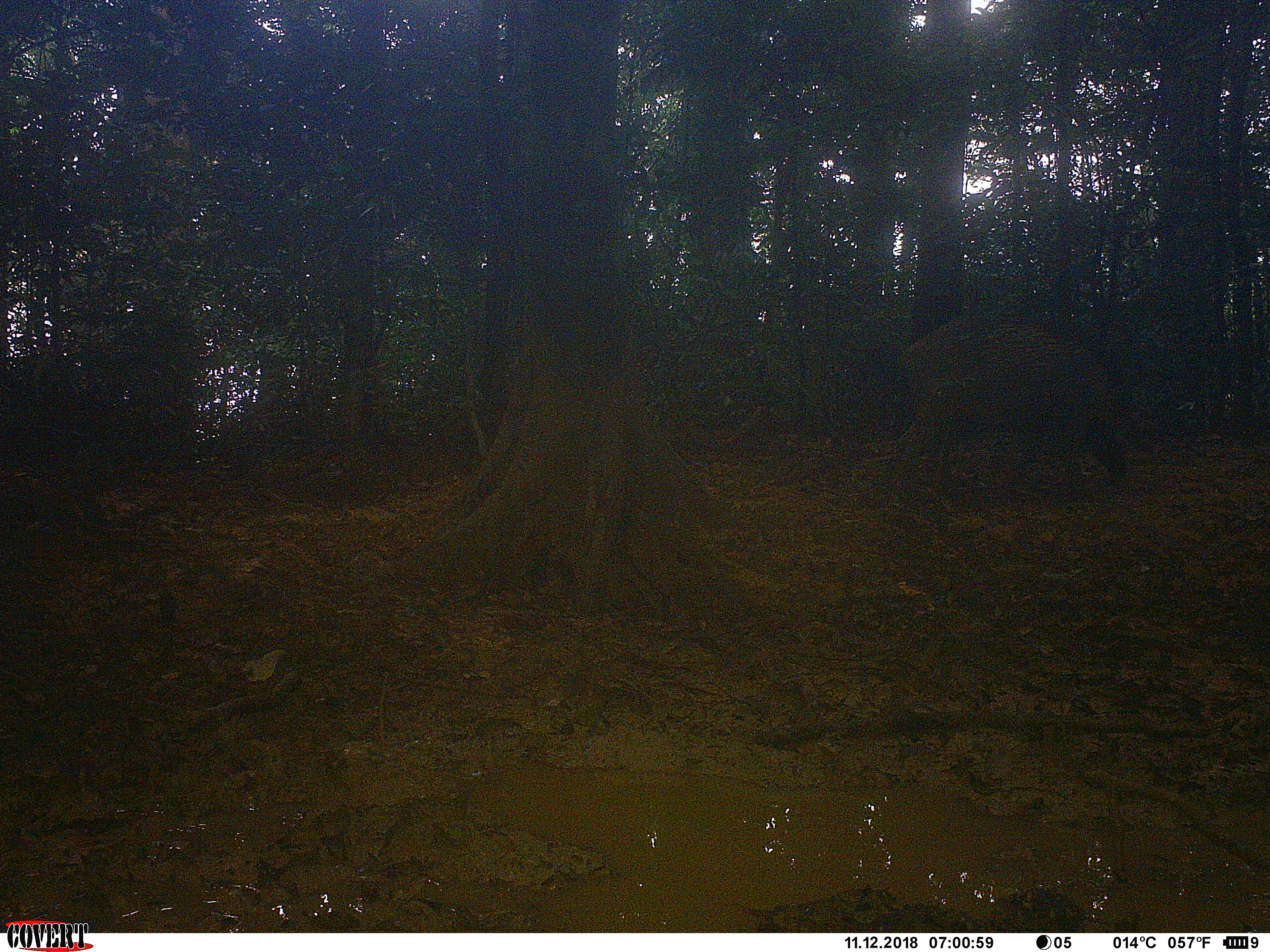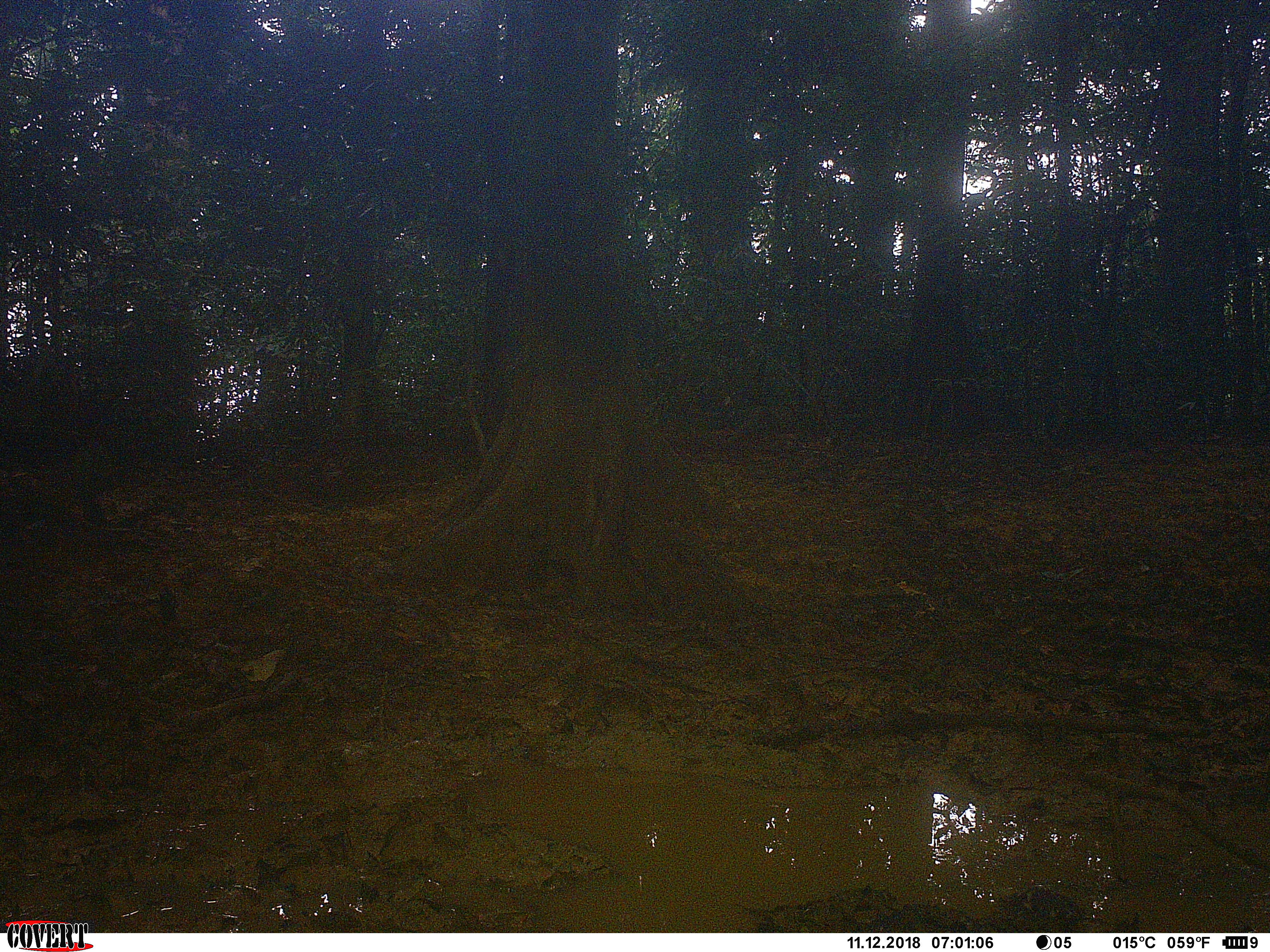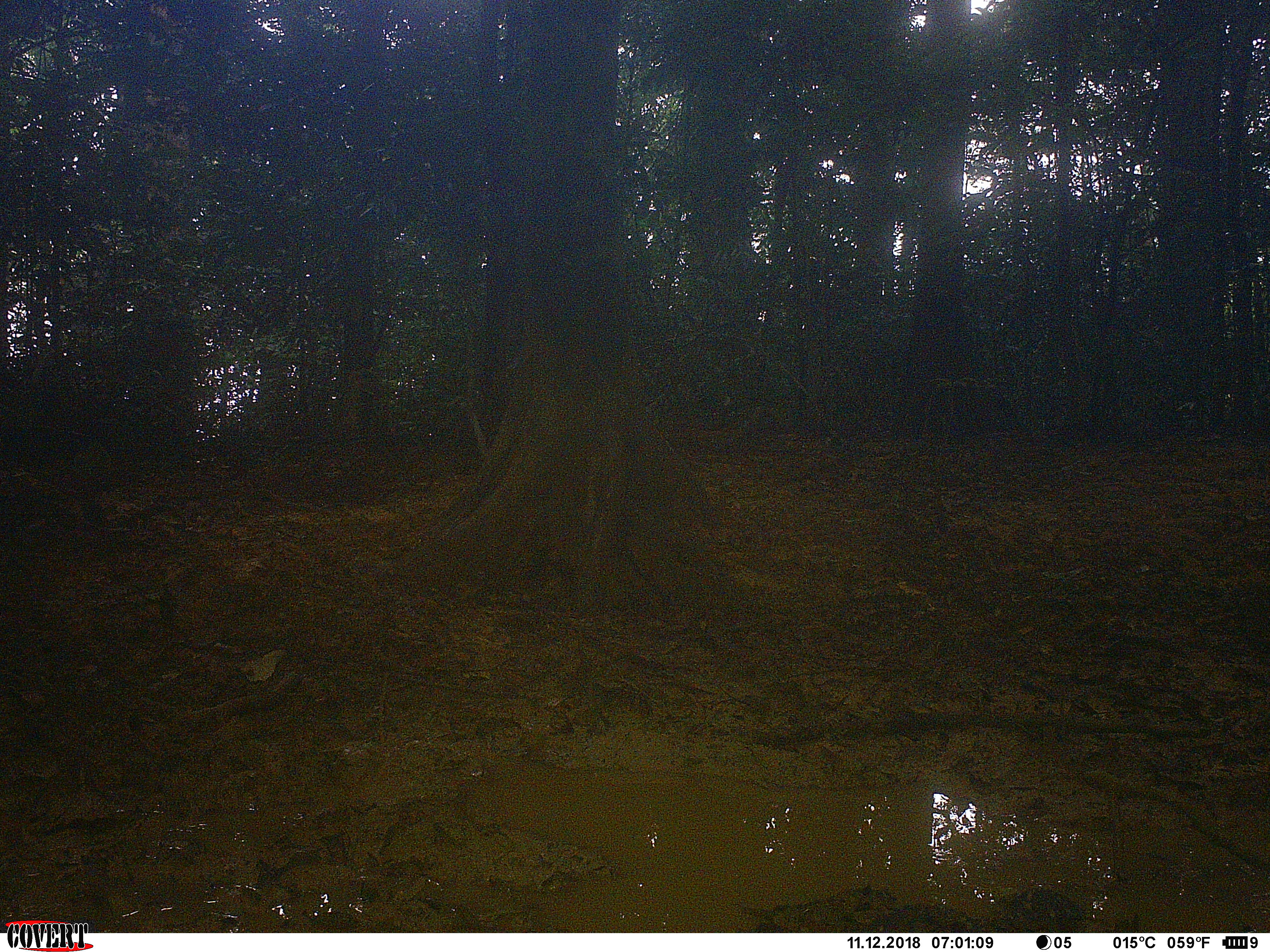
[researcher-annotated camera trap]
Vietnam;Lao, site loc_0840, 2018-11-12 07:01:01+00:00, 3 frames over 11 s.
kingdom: Animalia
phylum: Chordata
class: Mammalia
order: Artiodactyla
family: Suidae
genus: Sus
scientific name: Sus scrofa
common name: eurasian wild pig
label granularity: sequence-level